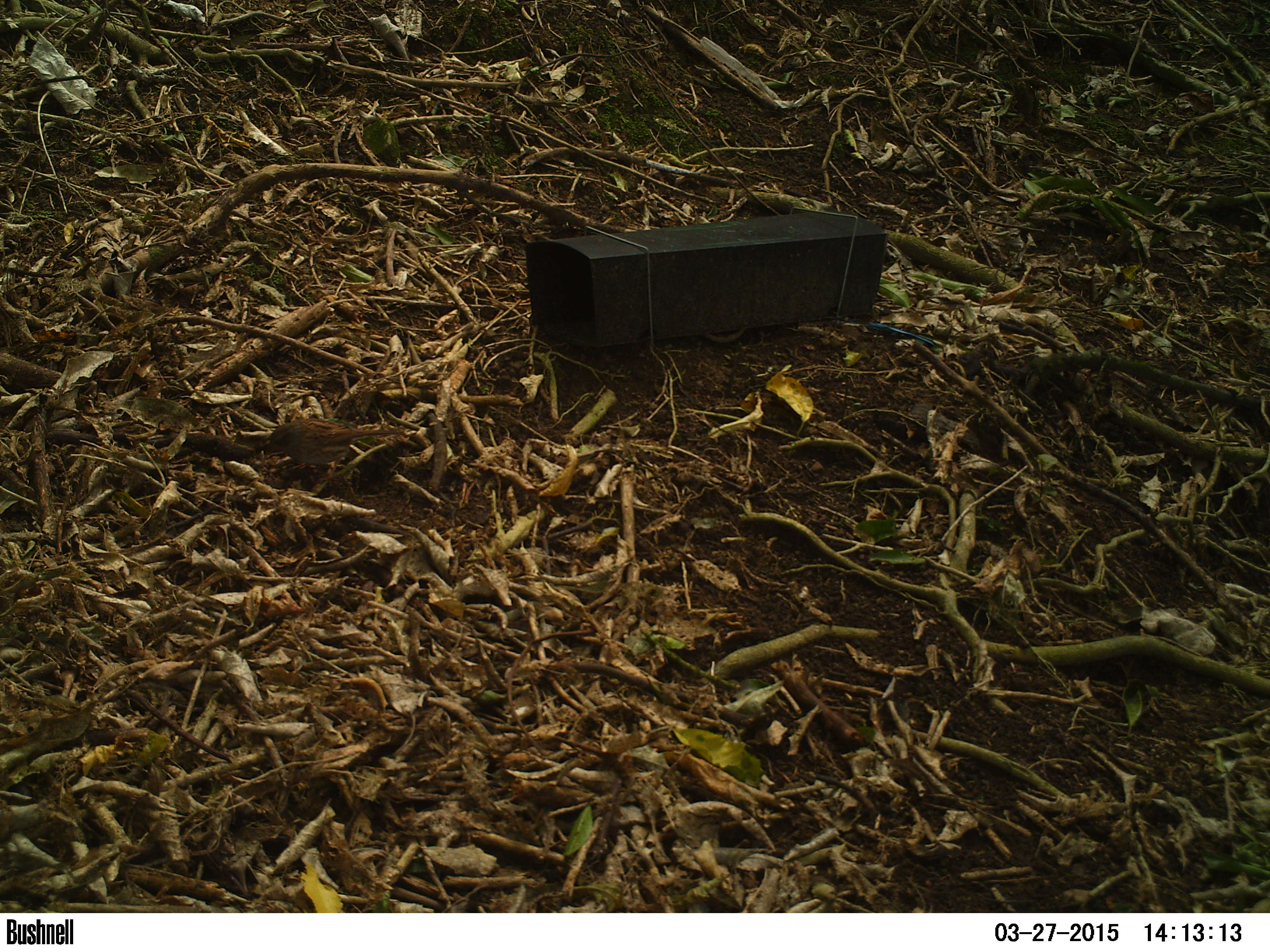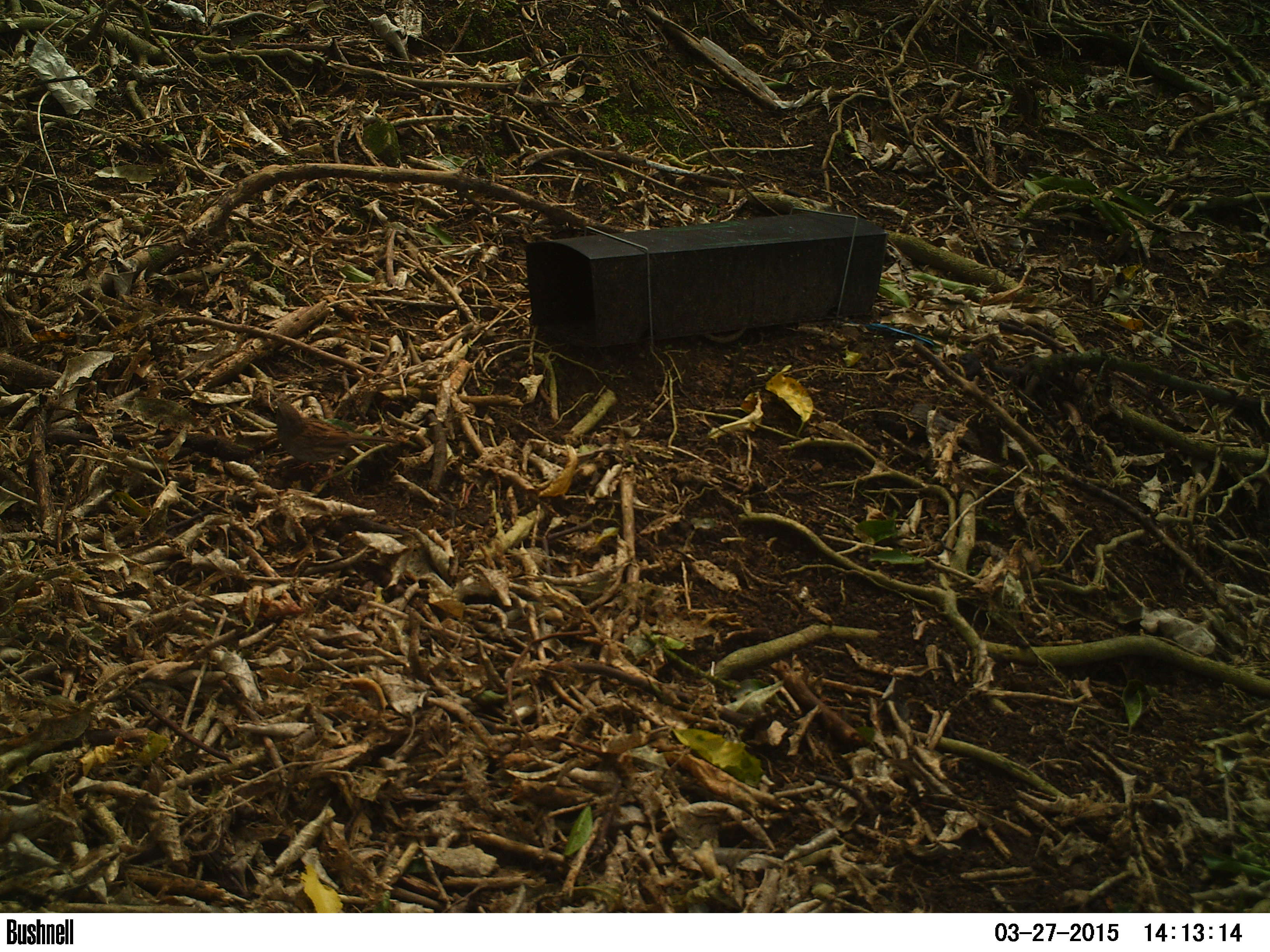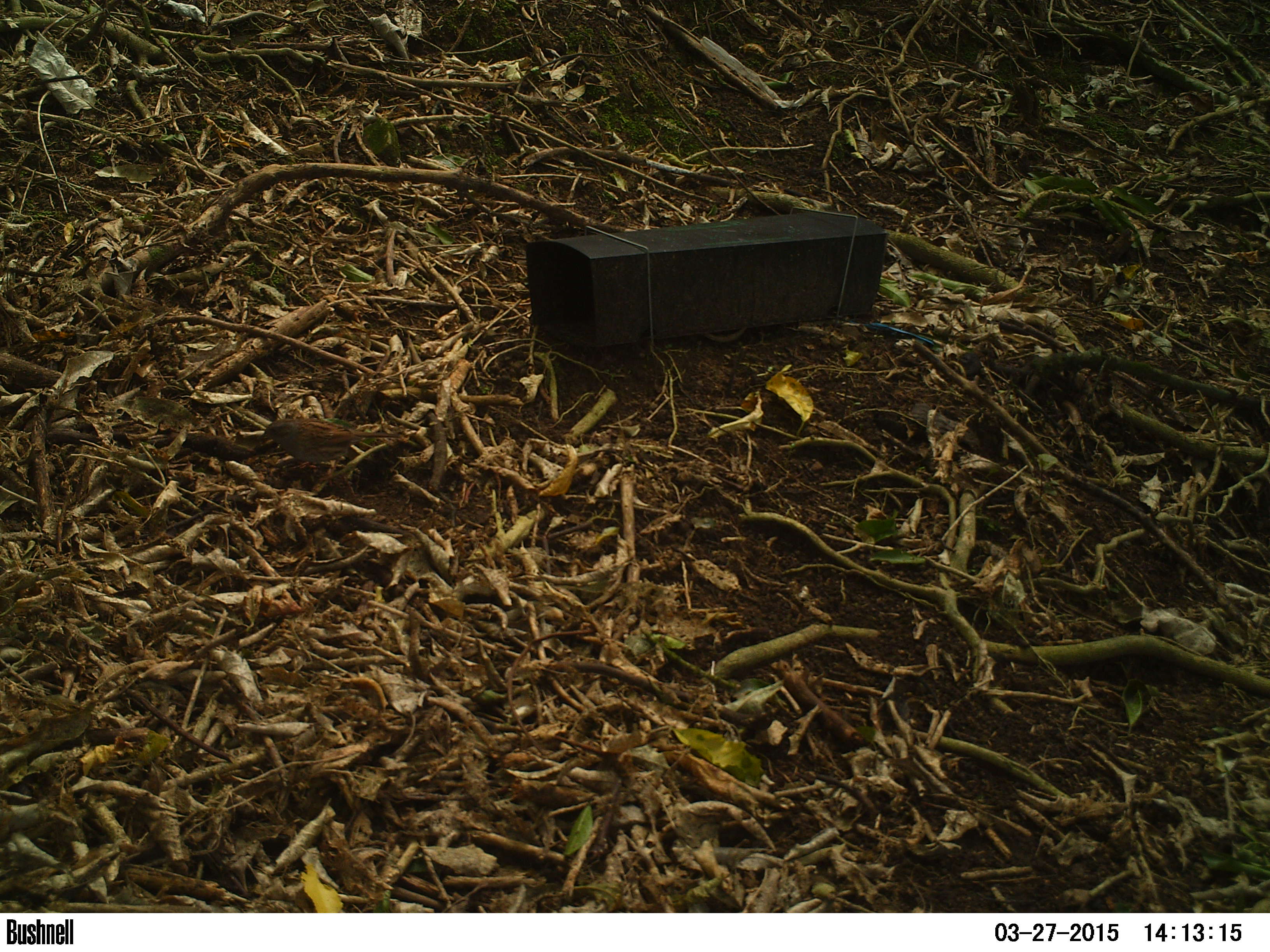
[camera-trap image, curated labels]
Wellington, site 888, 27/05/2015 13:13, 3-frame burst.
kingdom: Animalia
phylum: Chordata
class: Aves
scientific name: Aves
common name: bird